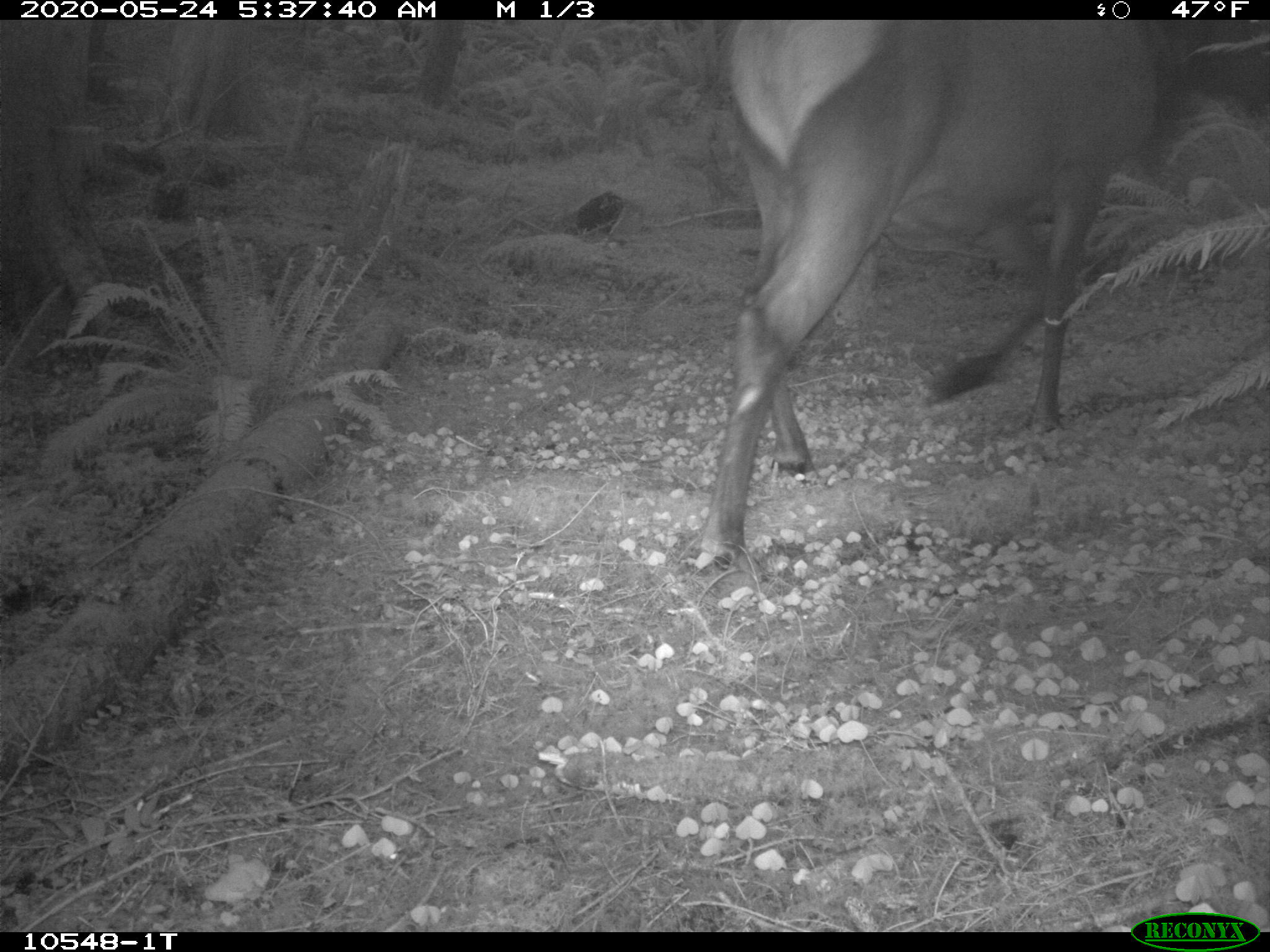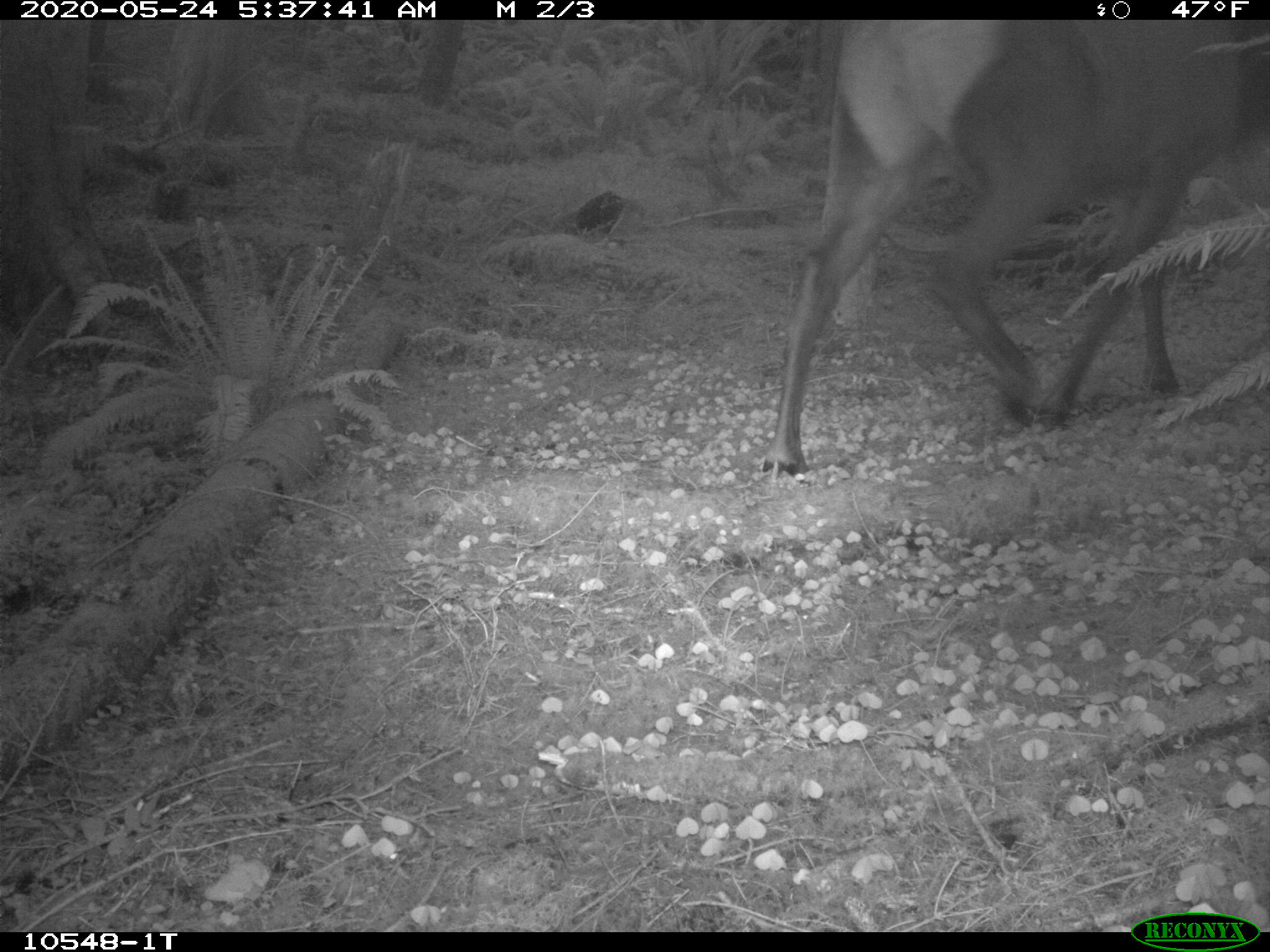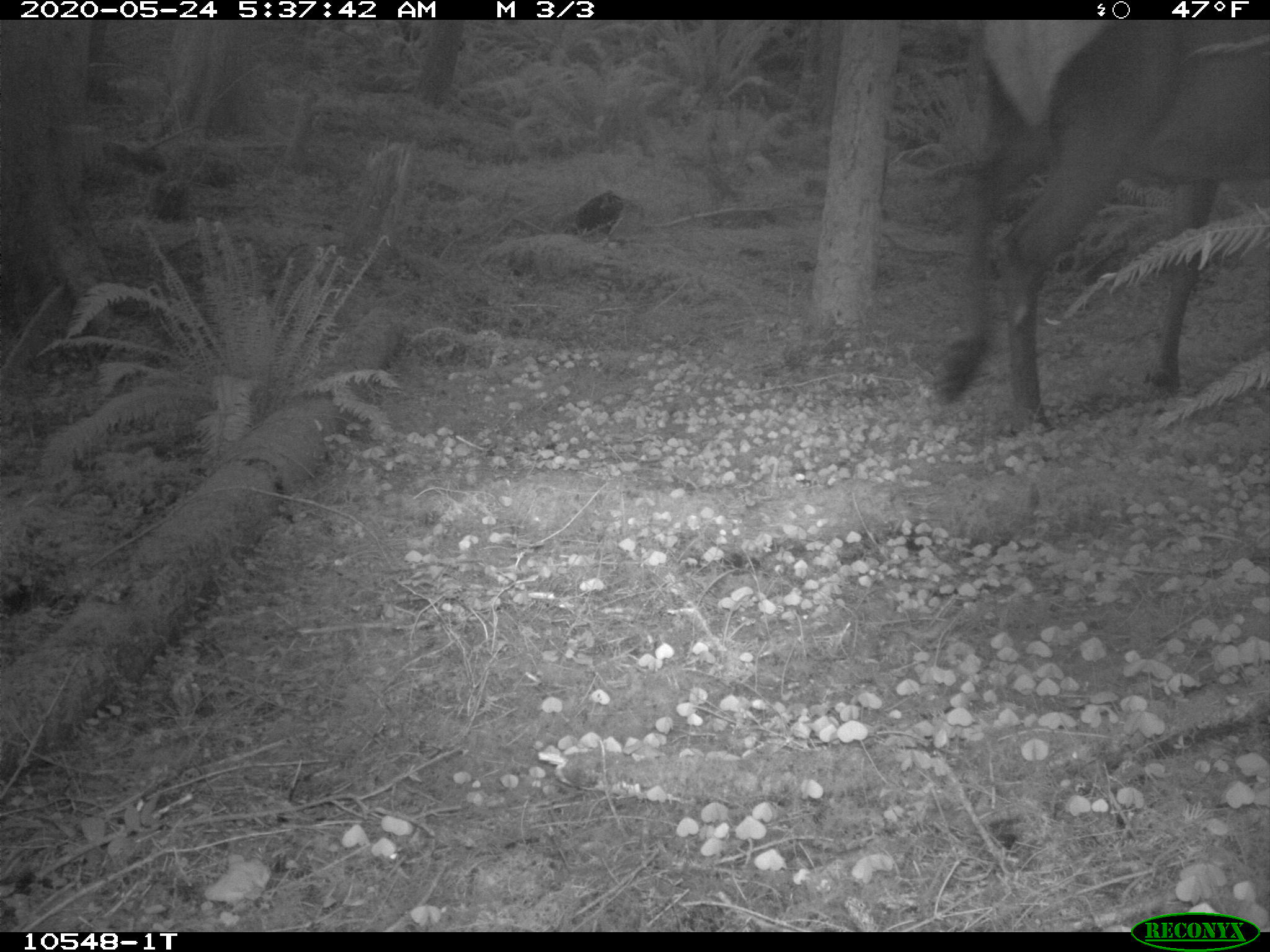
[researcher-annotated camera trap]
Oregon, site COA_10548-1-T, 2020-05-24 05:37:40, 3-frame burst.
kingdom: Animalia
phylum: Chordata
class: Mammalia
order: Artiodactyla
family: Cervidae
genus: Cervus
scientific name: Cervus canadensis roosevelti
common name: roosevelt elk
Roosevelt elk (Cervus canadensis roosevelti).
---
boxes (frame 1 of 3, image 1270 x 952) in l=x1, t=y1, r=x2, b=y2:
roosevelt elk: l=686, t=23, r=1173, b=578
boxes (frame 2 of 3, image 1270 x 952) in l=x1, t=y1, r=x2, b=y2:
roosevelt elk: l=755, t=23, r=1259, b=481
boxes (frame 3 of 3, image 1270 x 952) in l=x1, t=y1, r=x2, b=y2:
roosevelt elk: l=909, t=25, r=1259, b=444